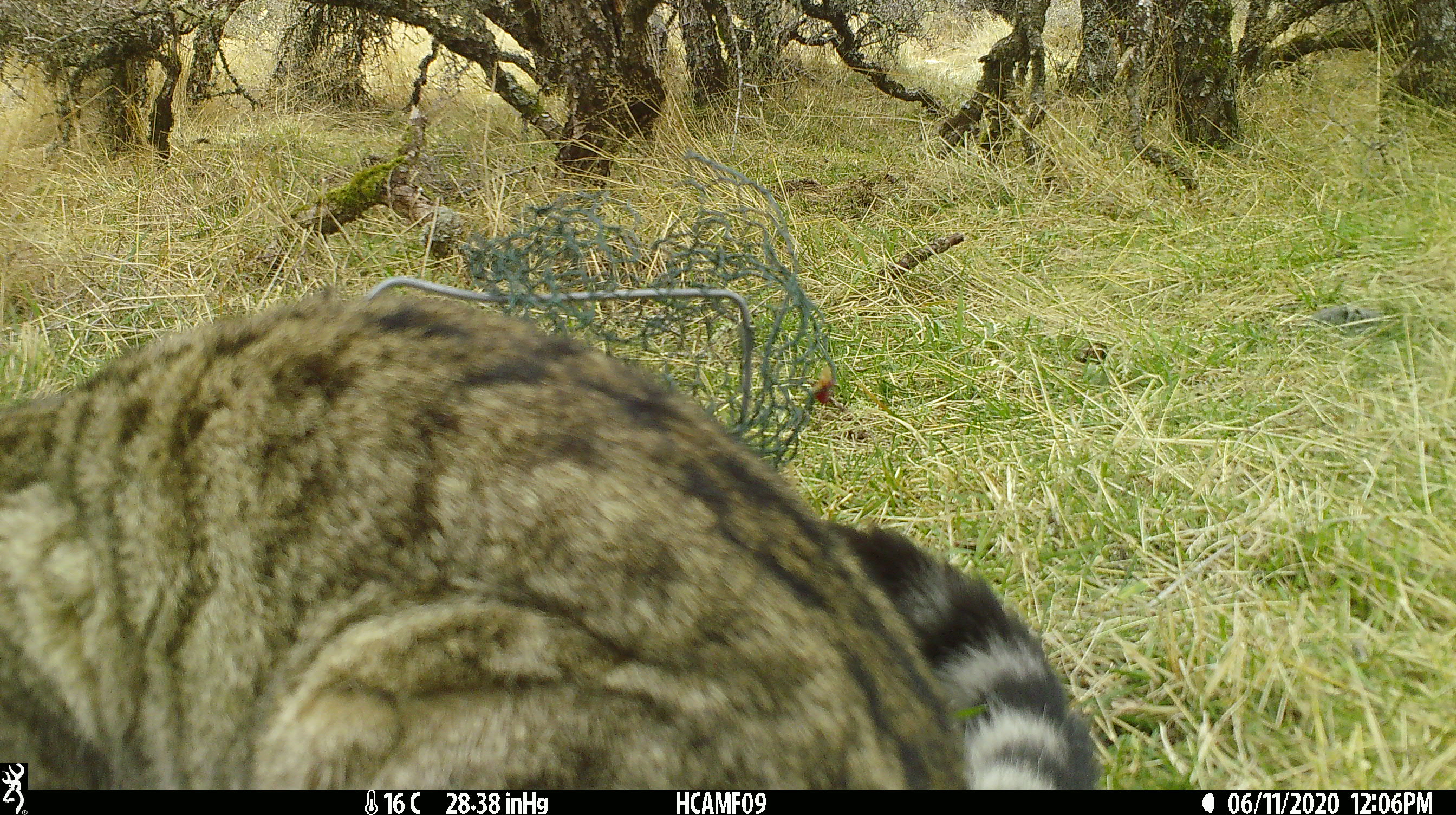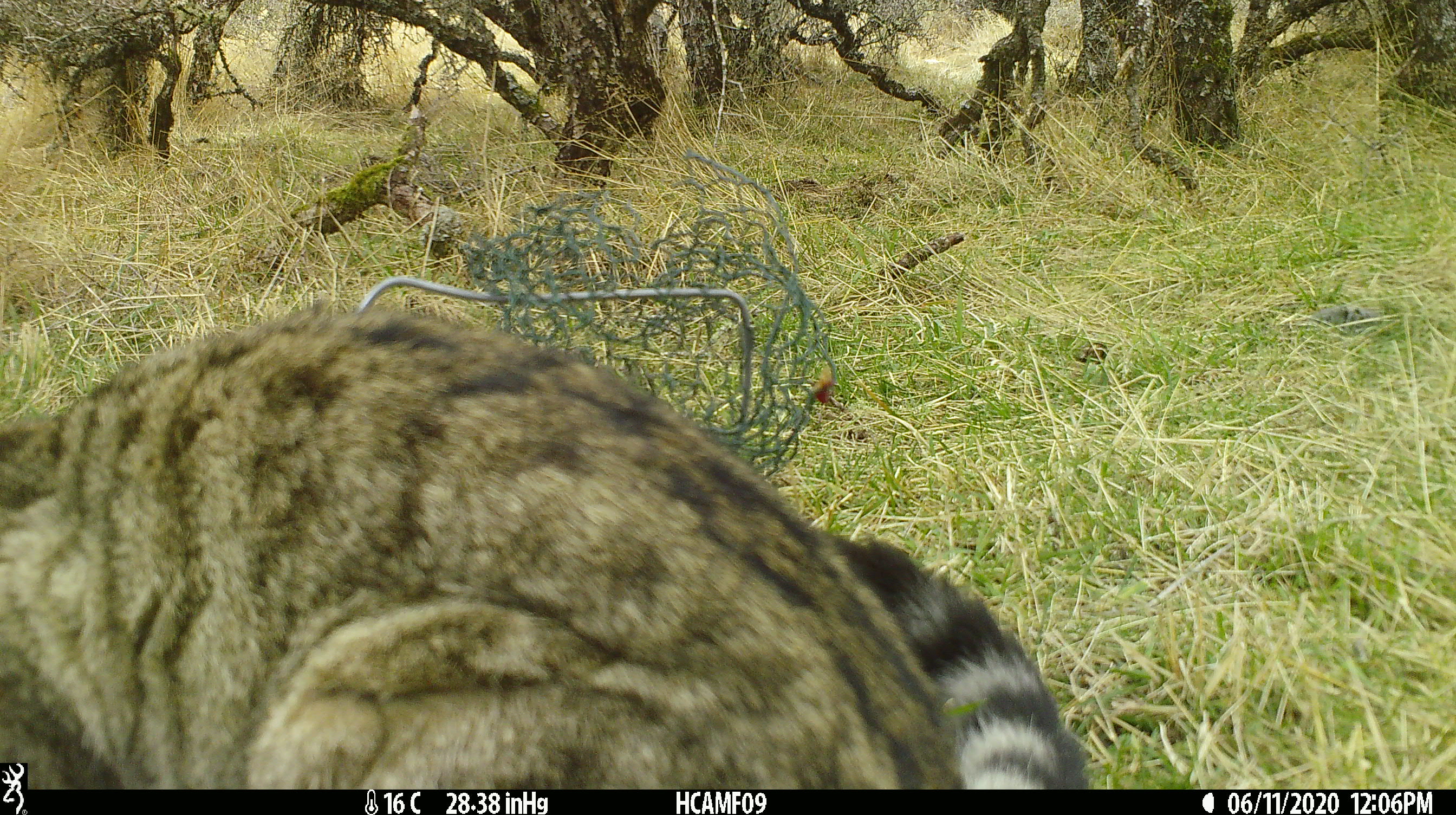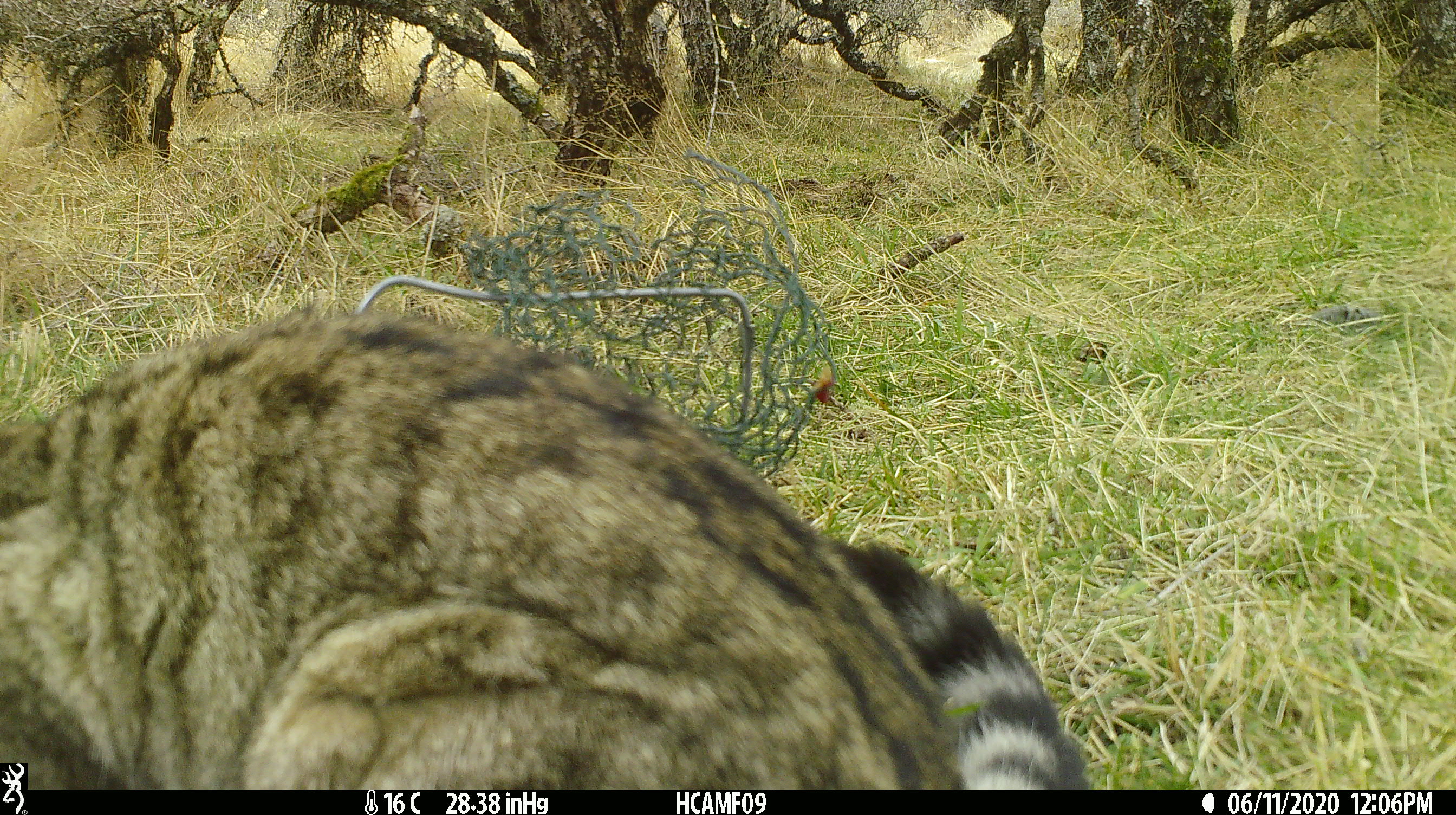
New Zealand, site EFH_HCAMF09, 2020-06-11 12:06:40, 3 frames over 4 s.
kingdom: Animalia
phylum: Chordata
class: Mammalia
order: Carnivora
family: Felidae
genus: Felis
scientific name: Felis catus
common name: domestic cat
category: cat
Cat (domestic cat) (Felis catus).